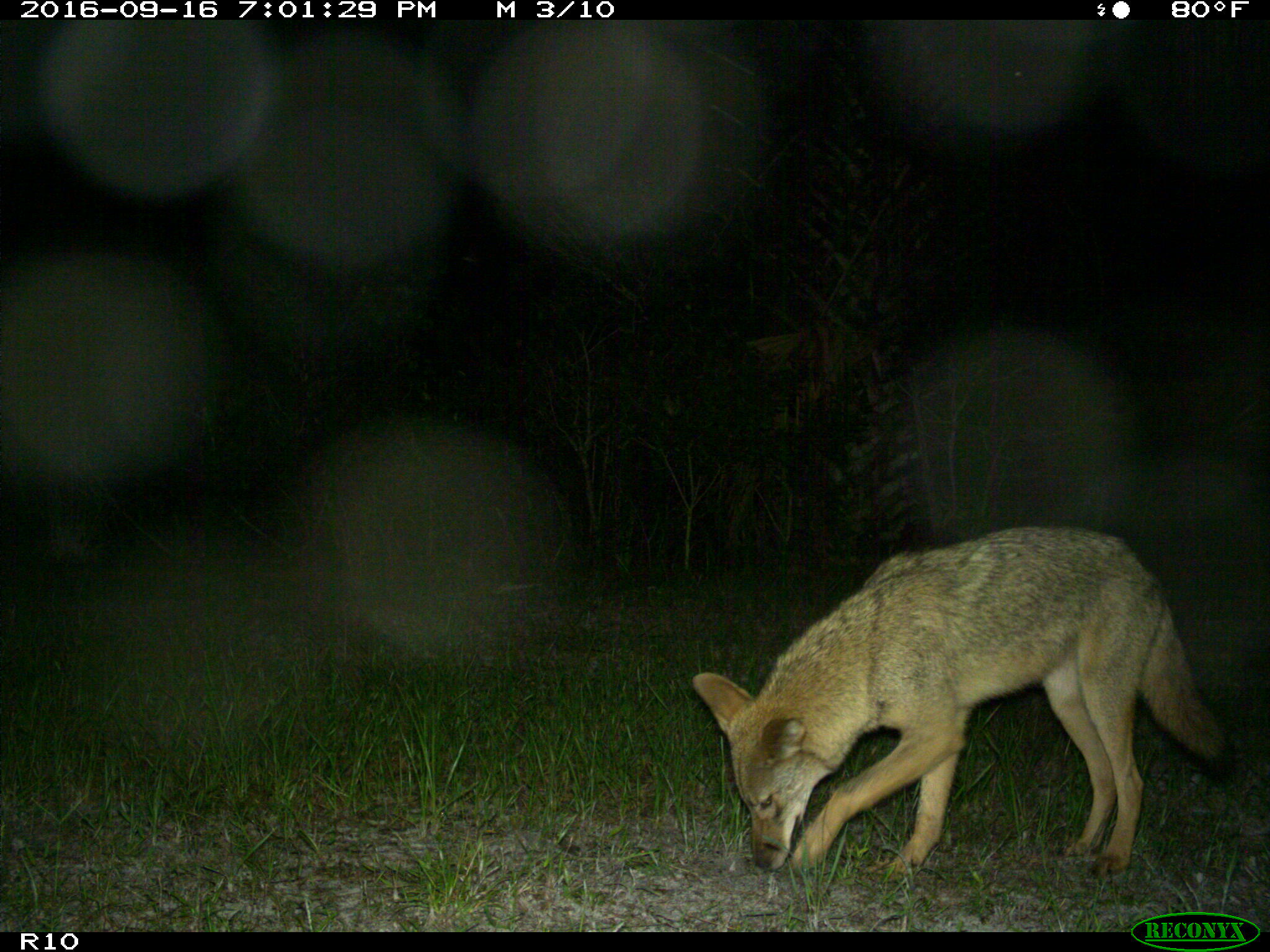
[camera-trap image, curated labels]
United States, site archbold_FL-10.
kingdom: Animalia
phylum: Chordata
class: Mammalia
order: Carnivora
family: Canidae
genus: Canis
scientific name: Canis latrans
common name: coyote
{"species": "Canis latrans (coyote)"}